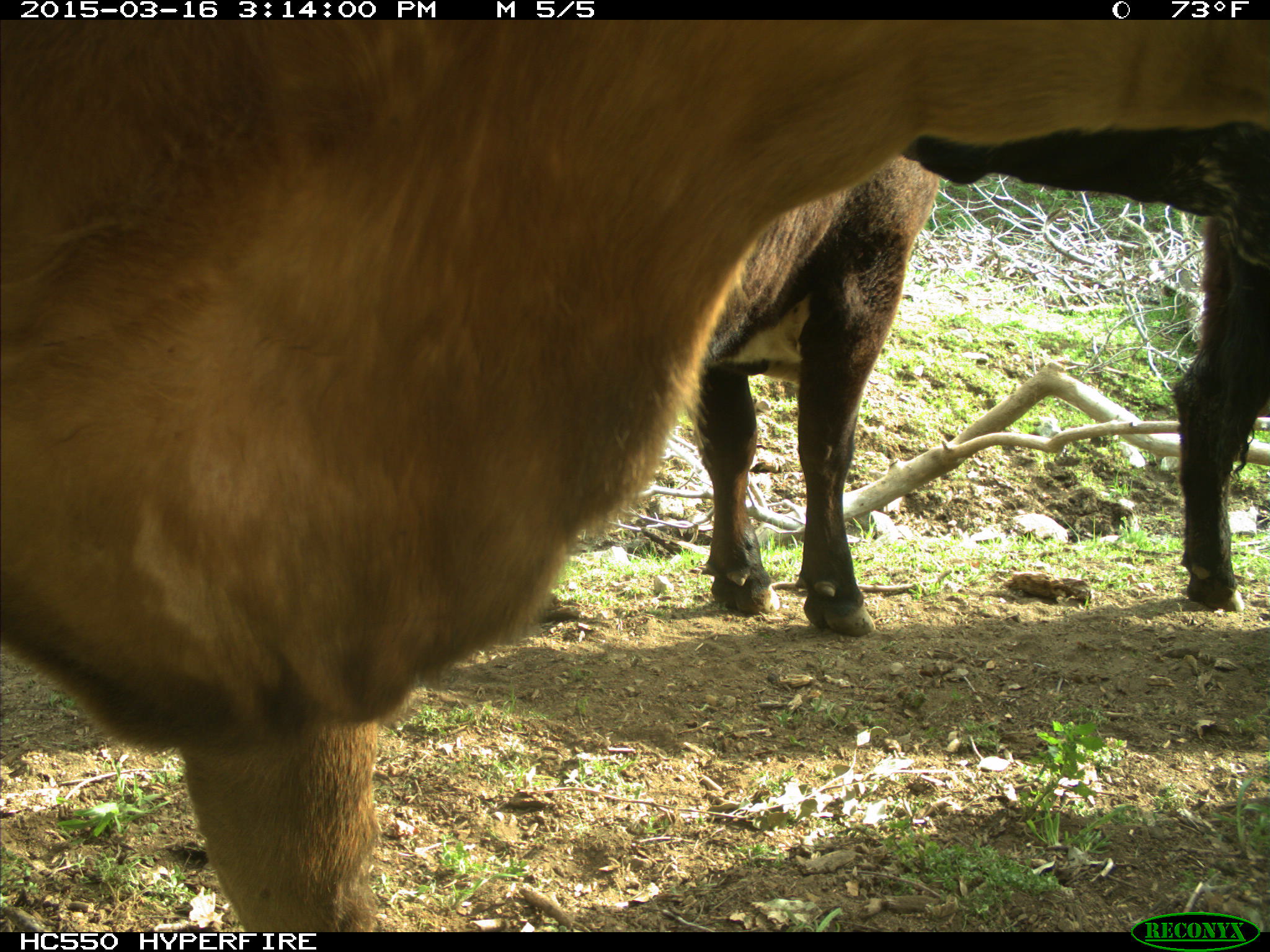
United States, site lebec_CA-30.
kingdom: Animalia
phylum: Chordata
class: Mammalia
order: Artiodactyla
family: Bovidae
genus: Bos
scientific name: Bos taurus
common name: domestic cow